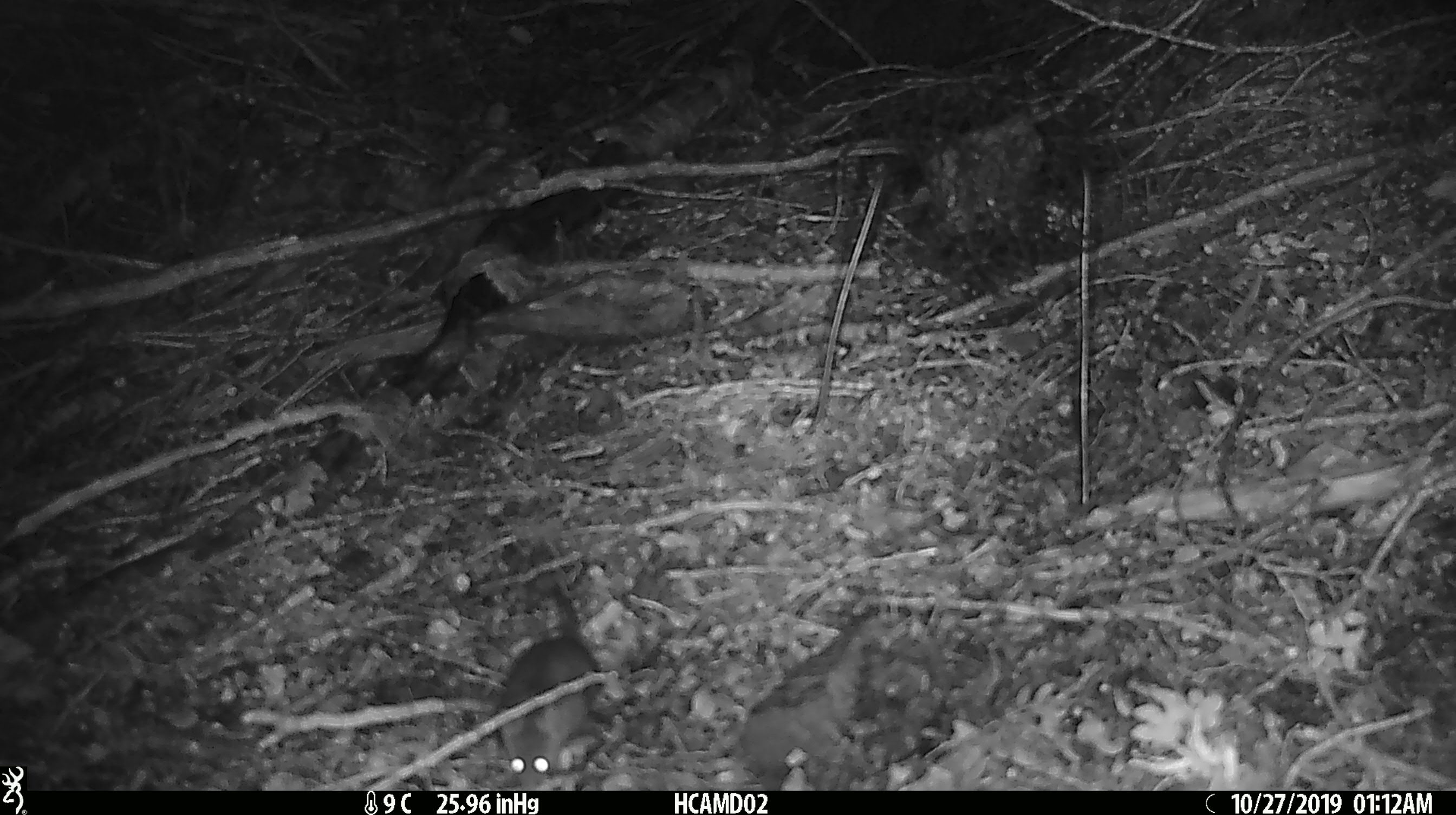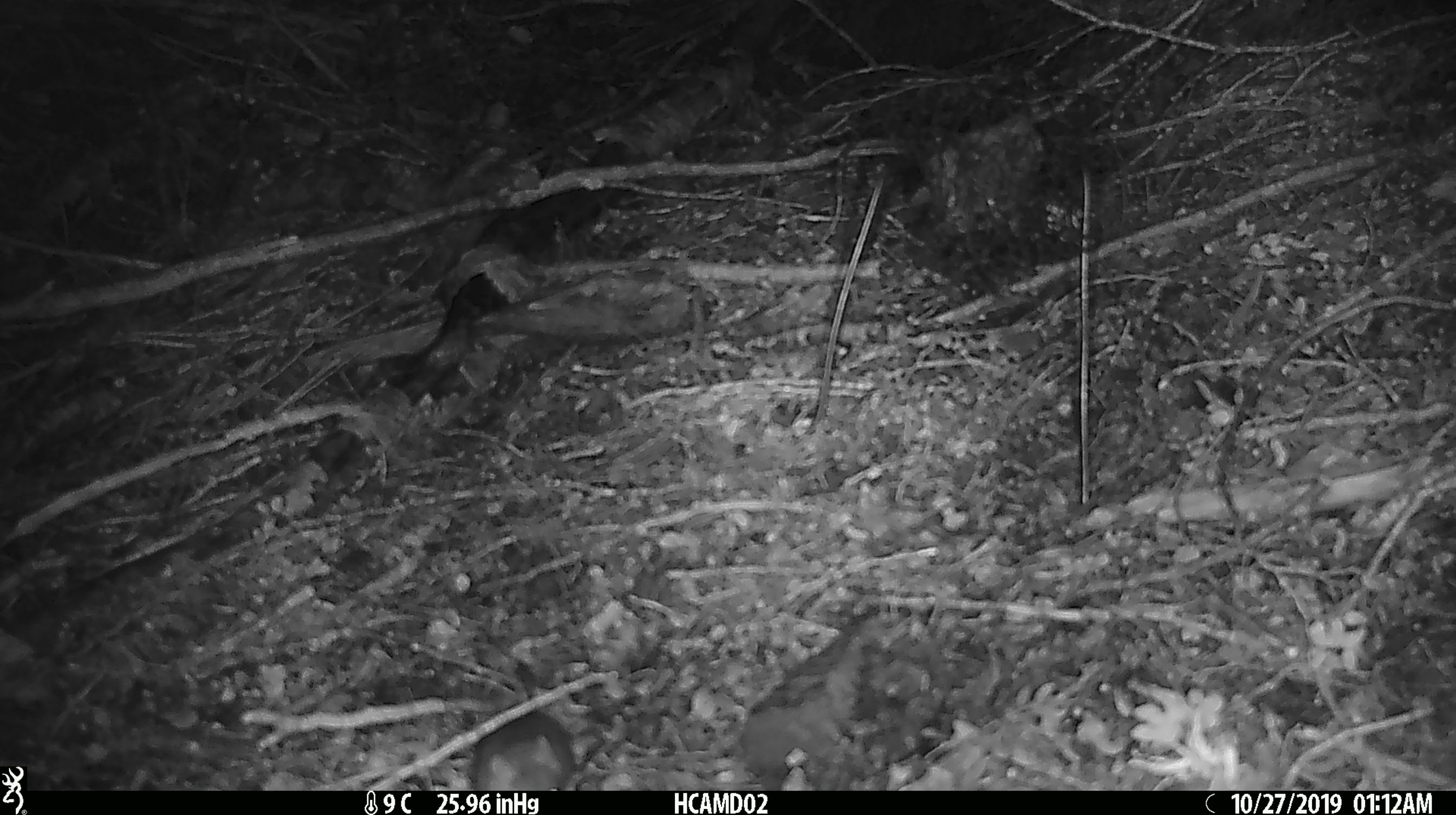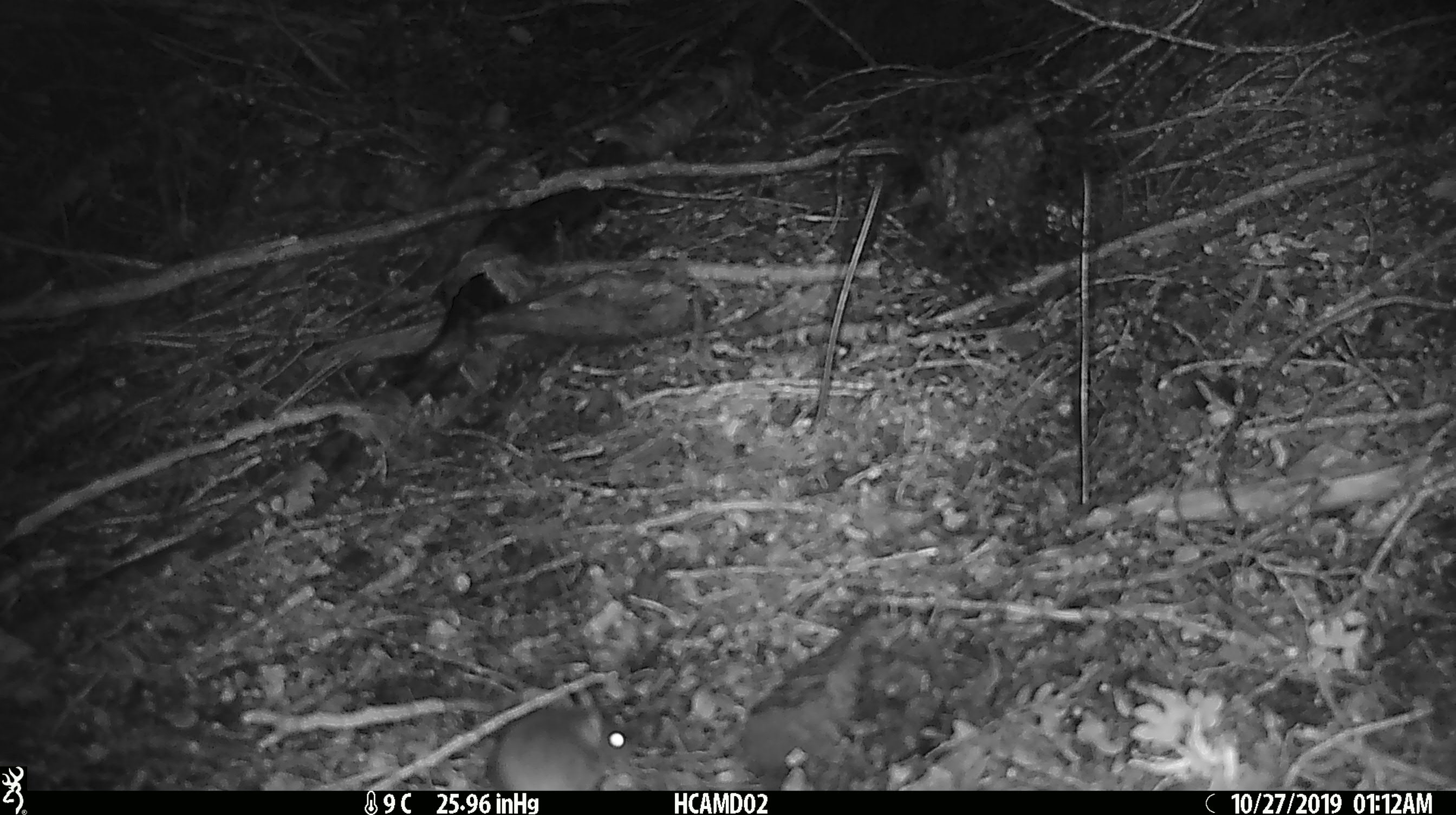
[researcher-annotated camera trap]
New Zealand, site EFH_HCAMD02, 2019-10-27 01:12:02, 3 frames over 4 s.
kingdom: Animalia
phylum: Chordata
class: Mammalia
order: Rodentia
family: Muridae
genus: Mus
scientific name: Mus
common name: mouse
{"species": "mouse (Mus)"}